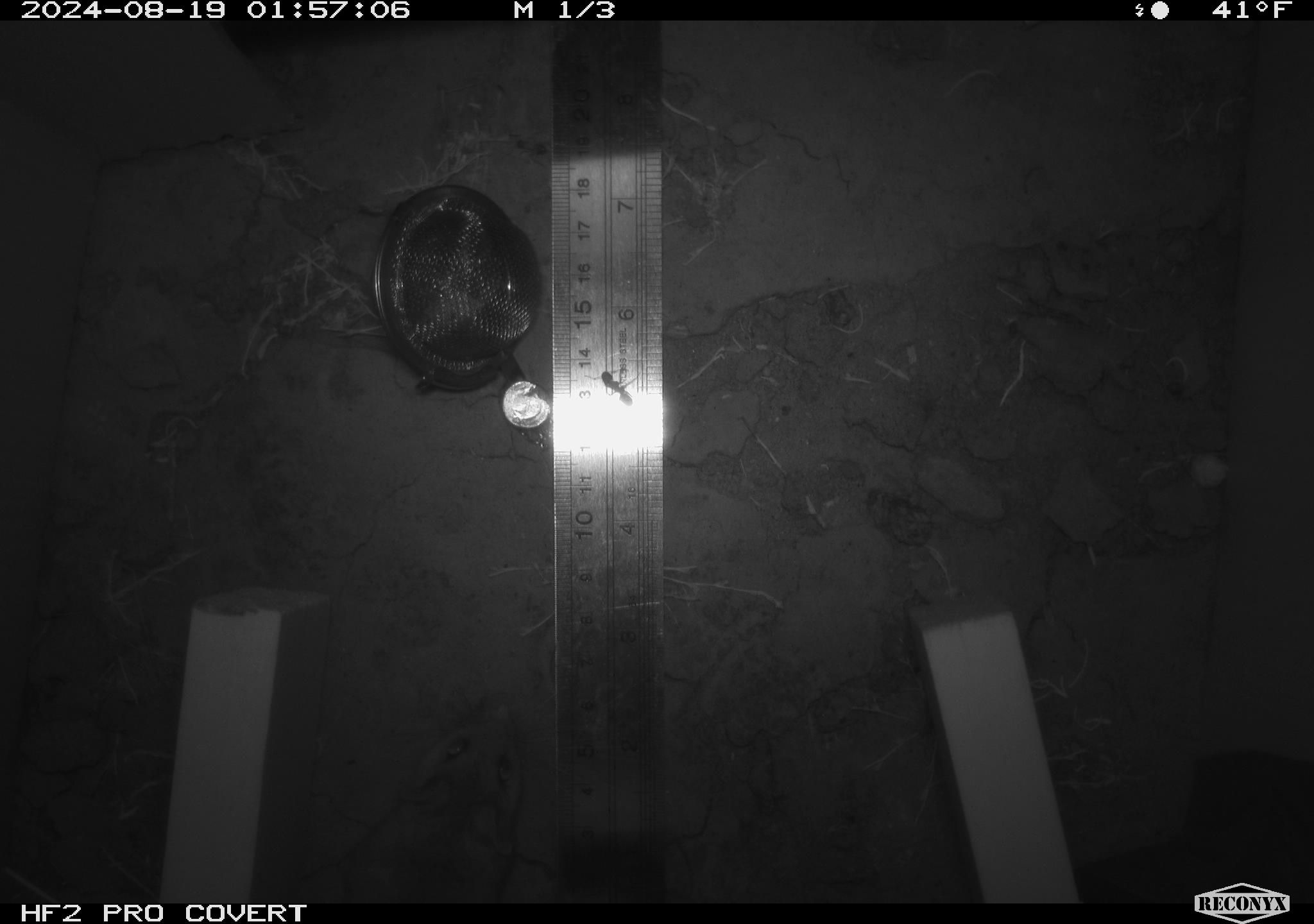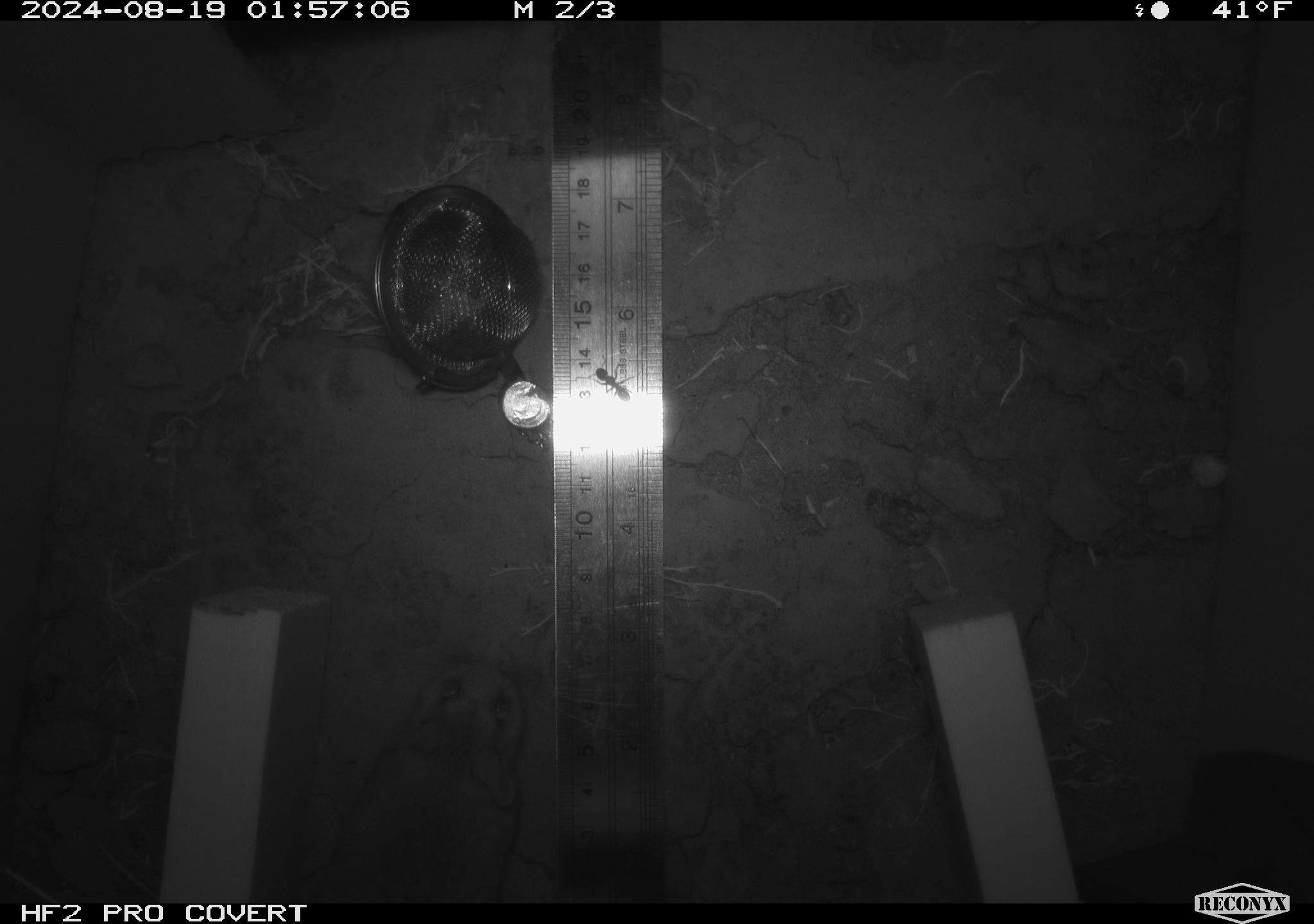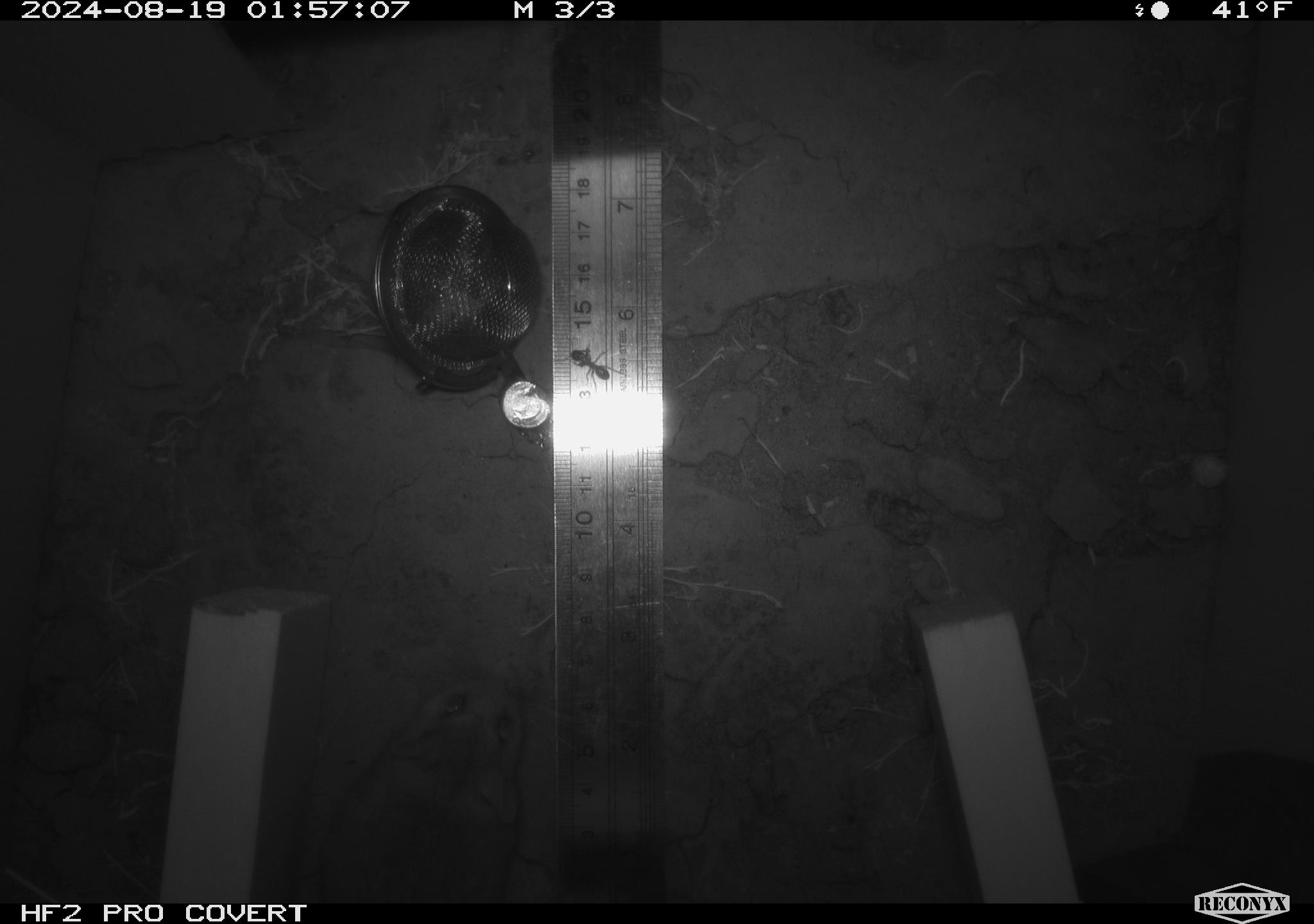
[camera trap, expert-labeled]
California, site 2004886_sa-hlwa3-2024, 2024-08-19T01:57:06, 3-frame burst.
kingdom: Animalia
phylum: Chordata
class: Mammalia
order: Rodentia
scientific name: Rodentia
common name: mouse species